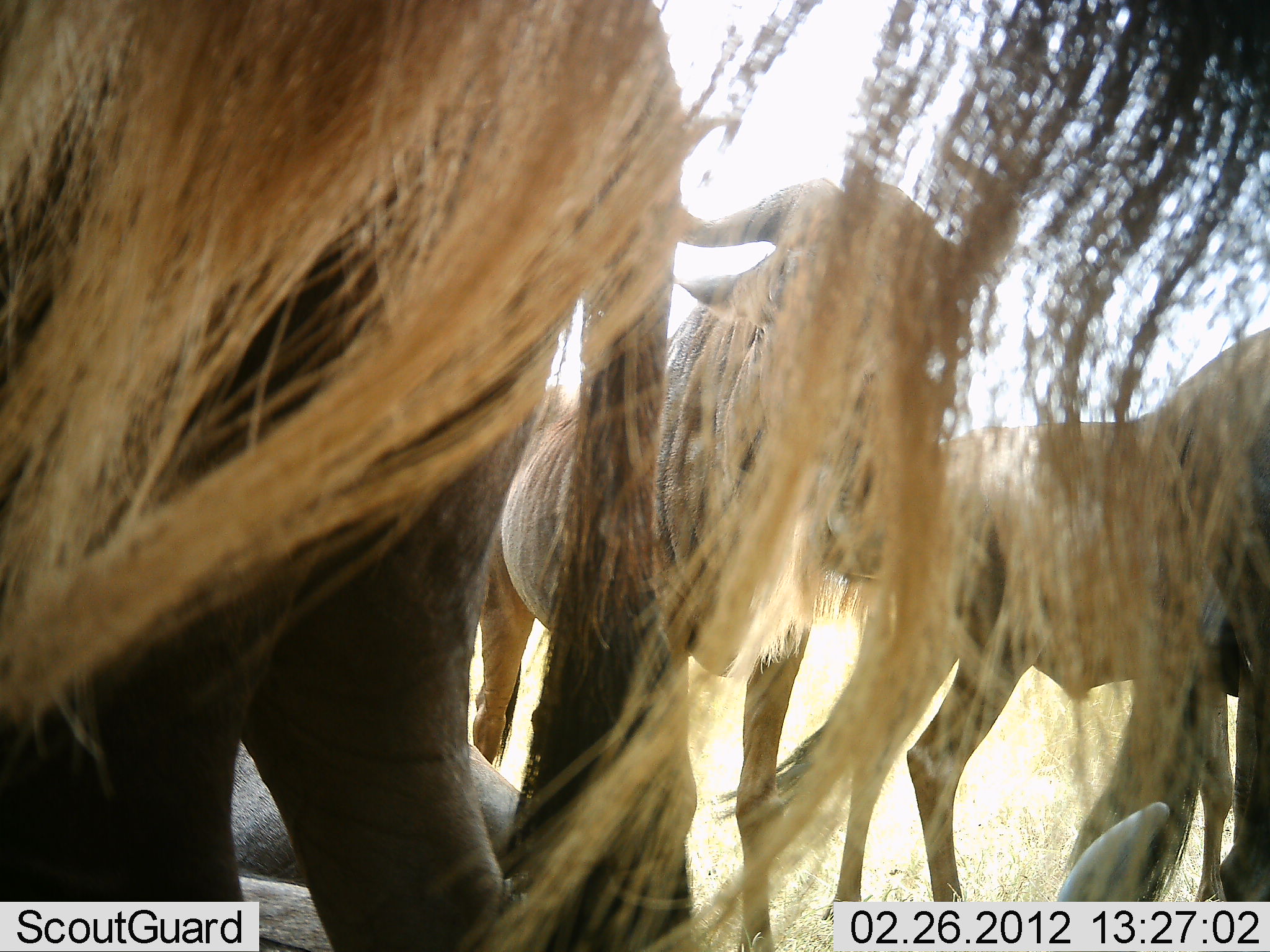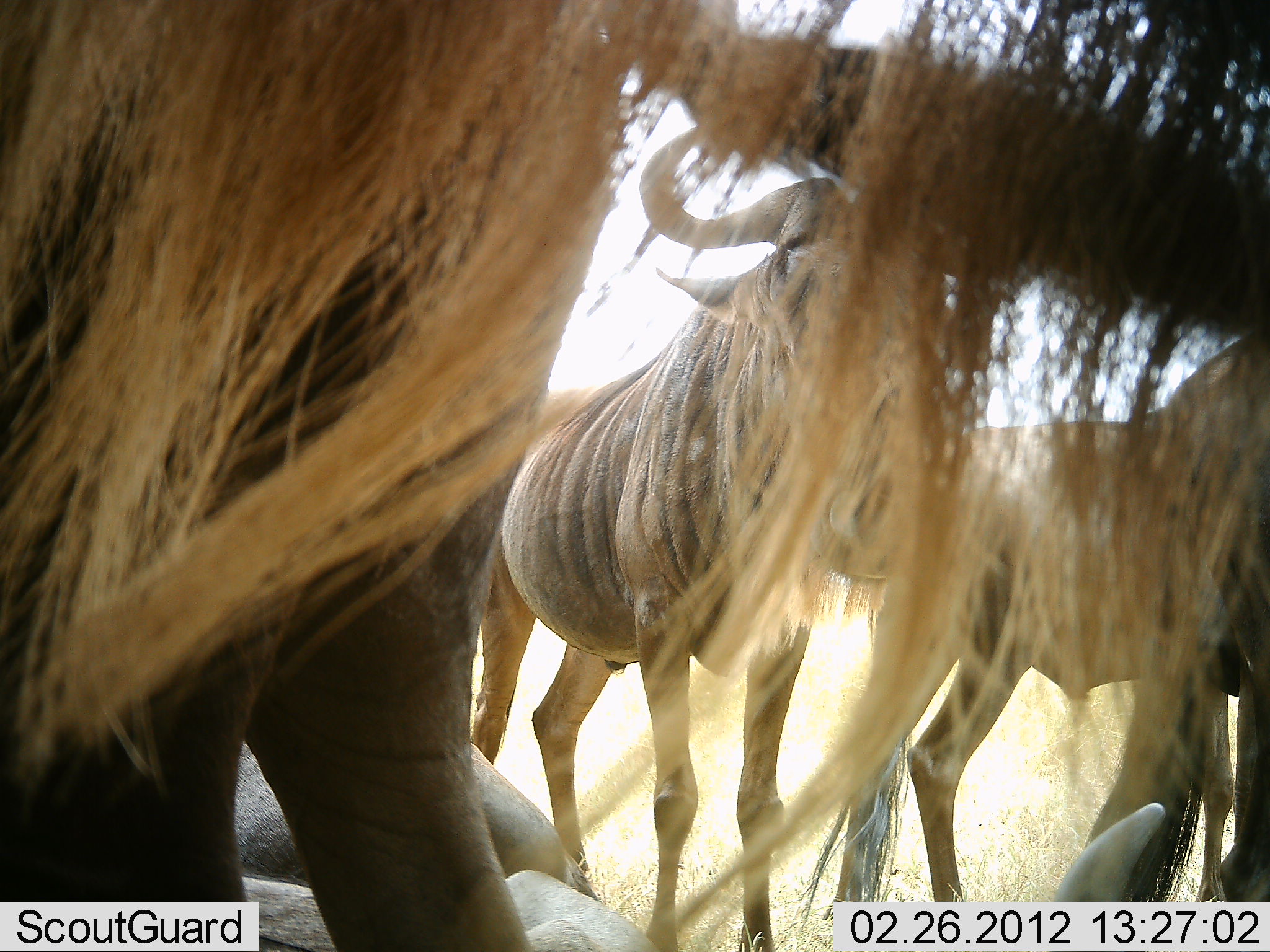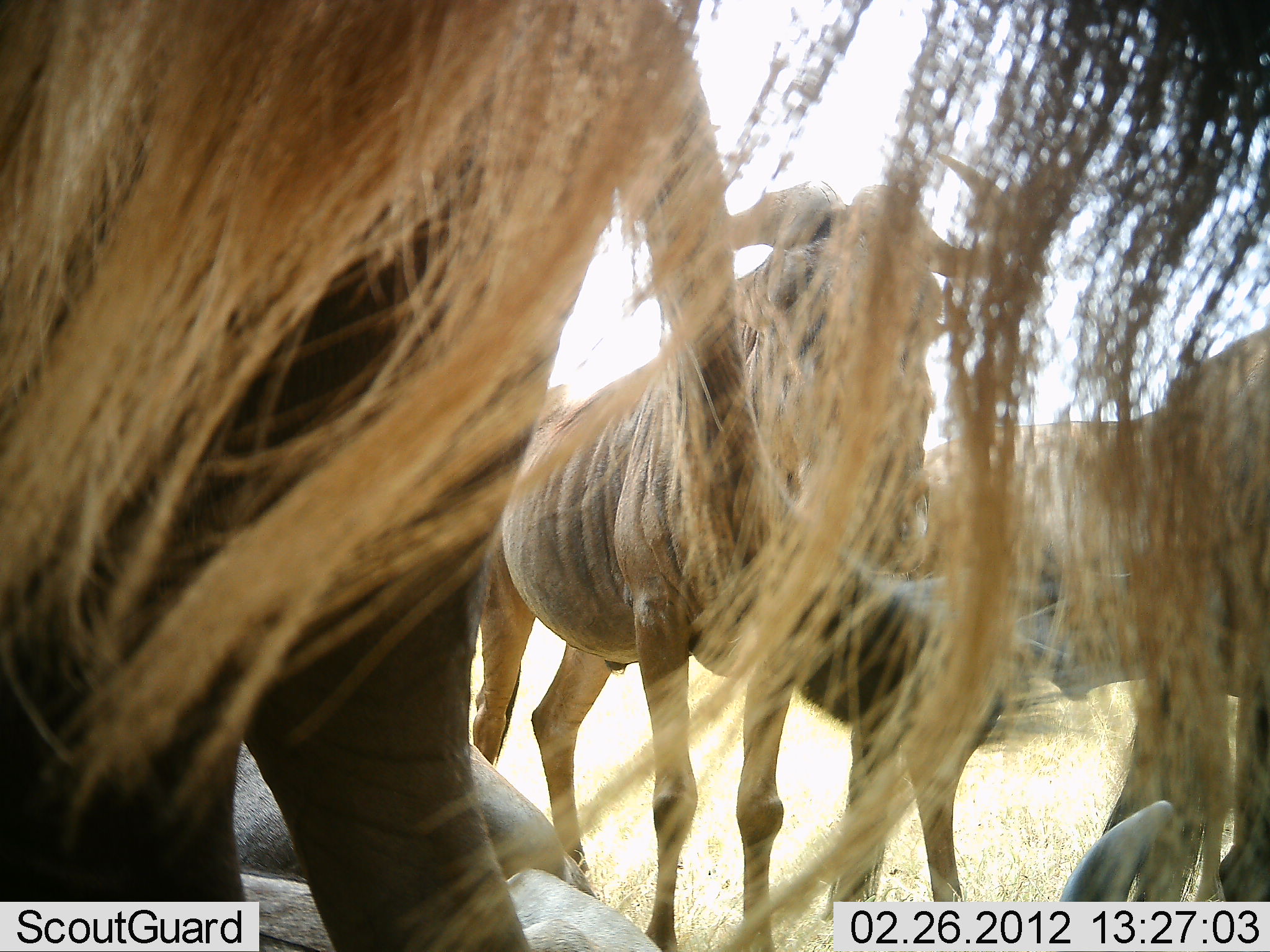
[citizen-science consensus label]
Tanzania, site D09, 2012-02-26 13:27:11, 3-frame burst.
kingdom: Animalia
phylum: Chordata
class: Mammalia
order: Artiodactyla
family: Bovidae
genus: Connochaetes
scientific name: Connochaetes taurinus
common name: blue wildebeest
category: wildebeest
Wildebeest (blue wildebeest) (Connochaetes taurinus), count 4. Behavior (volunteer vote fractions): standing 100%, resting 50%, moving 0%, interacting 6%. Young present (vote fraction): 0%. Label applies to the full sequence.